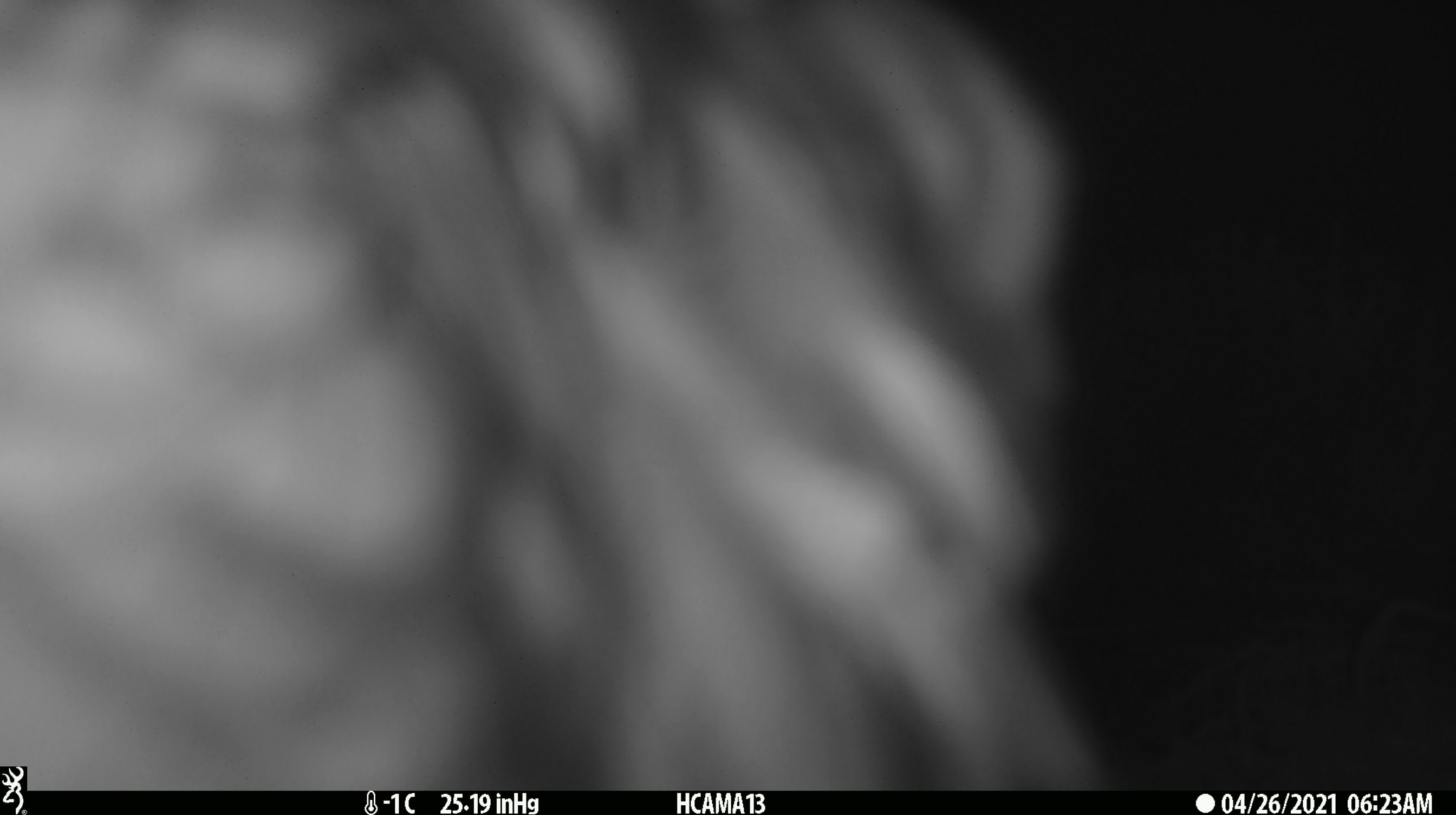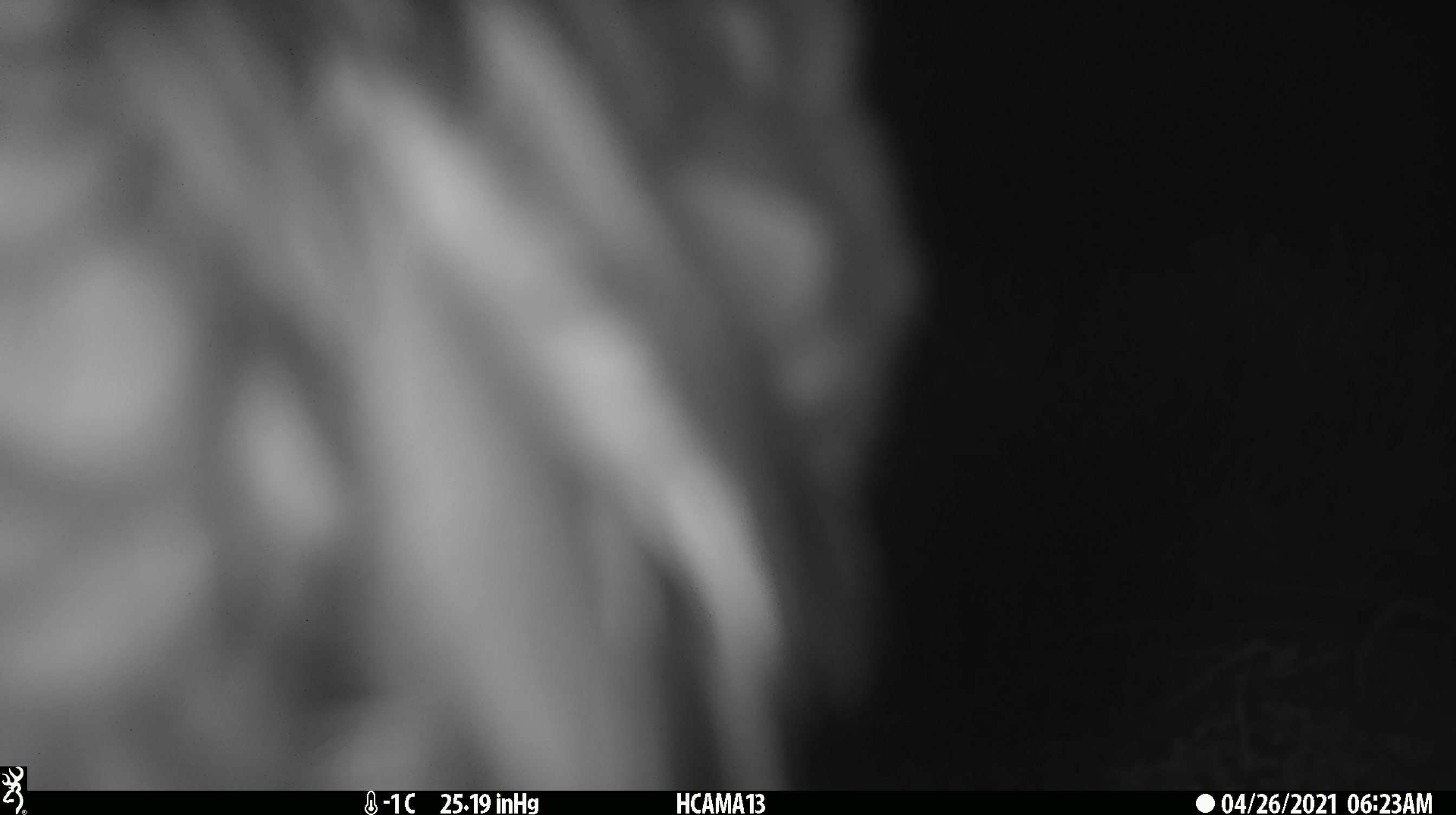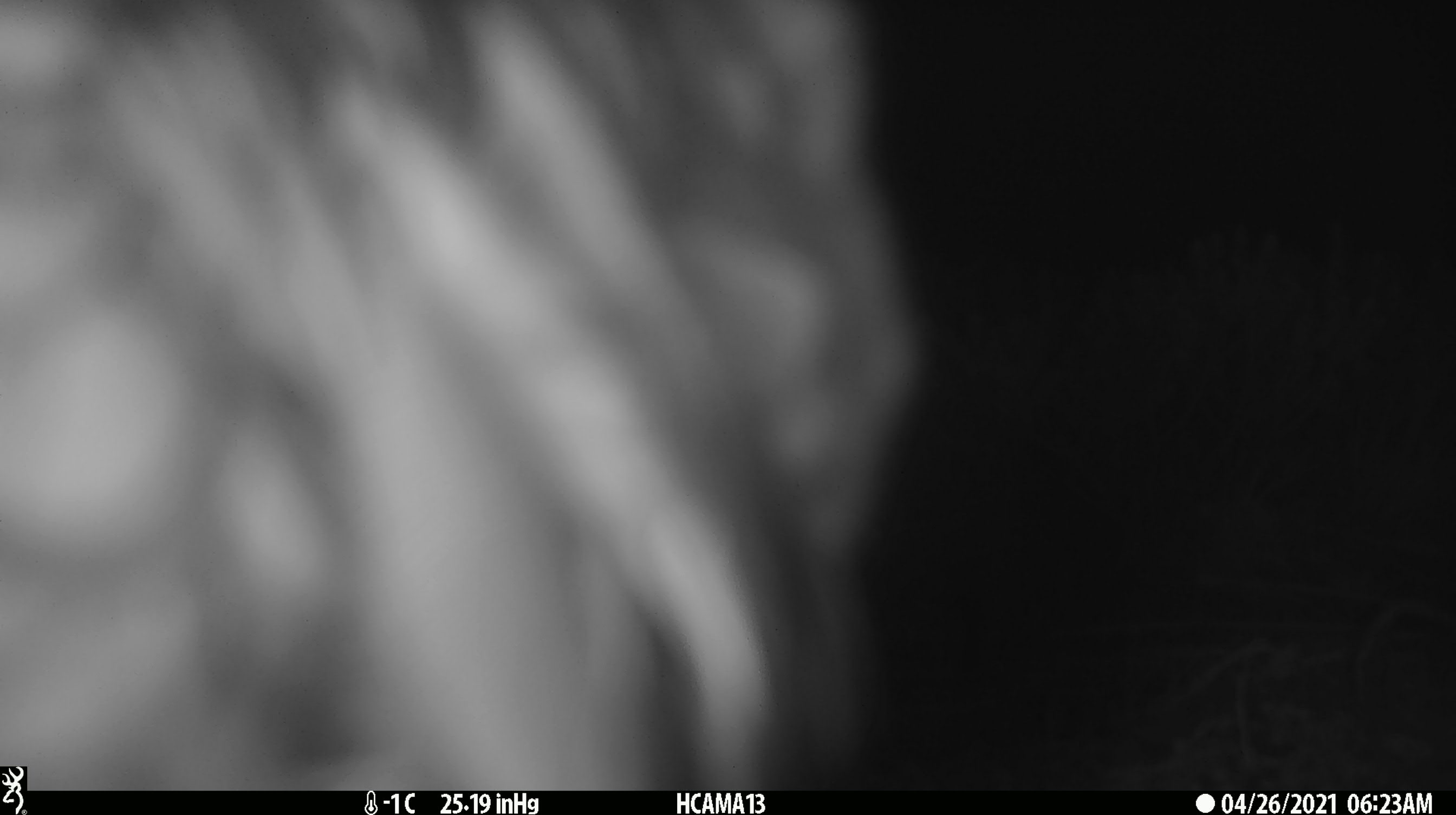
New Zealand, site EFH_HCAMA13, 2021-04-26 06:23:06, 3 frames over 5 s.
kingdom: Animalia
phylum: Chordata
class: Aves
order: Psittaciformes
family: Strigopidae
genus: Nestor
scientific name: Nestor notabilis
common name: kea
Kea (Nestor notabilis).